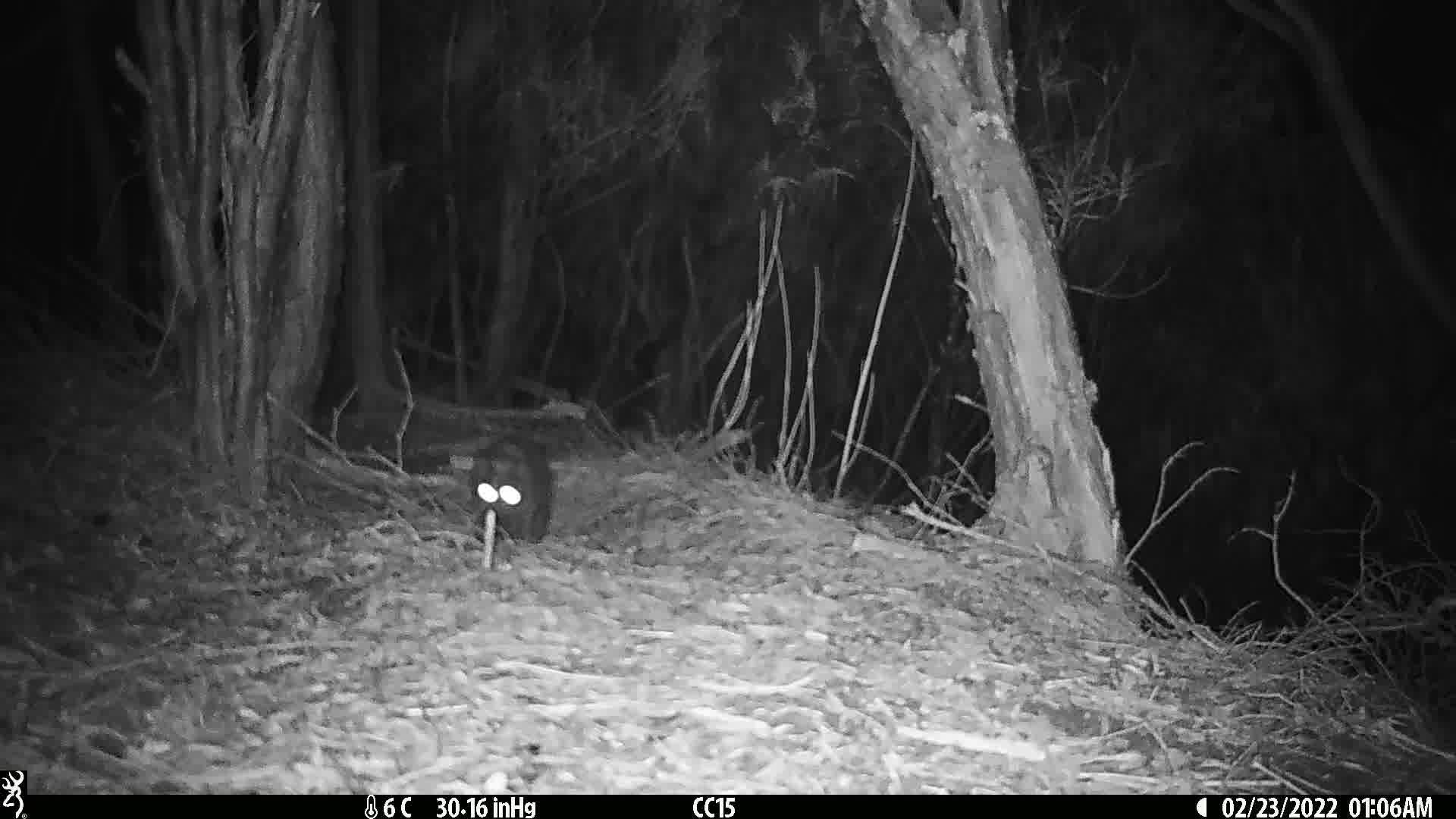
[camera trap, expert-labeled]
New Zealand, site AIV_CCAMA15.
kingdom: Animalia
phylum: Chordata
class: Mammalia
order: Carnivora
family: Felidae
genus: Felis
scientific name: Felis catus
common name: domestic cat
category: cat